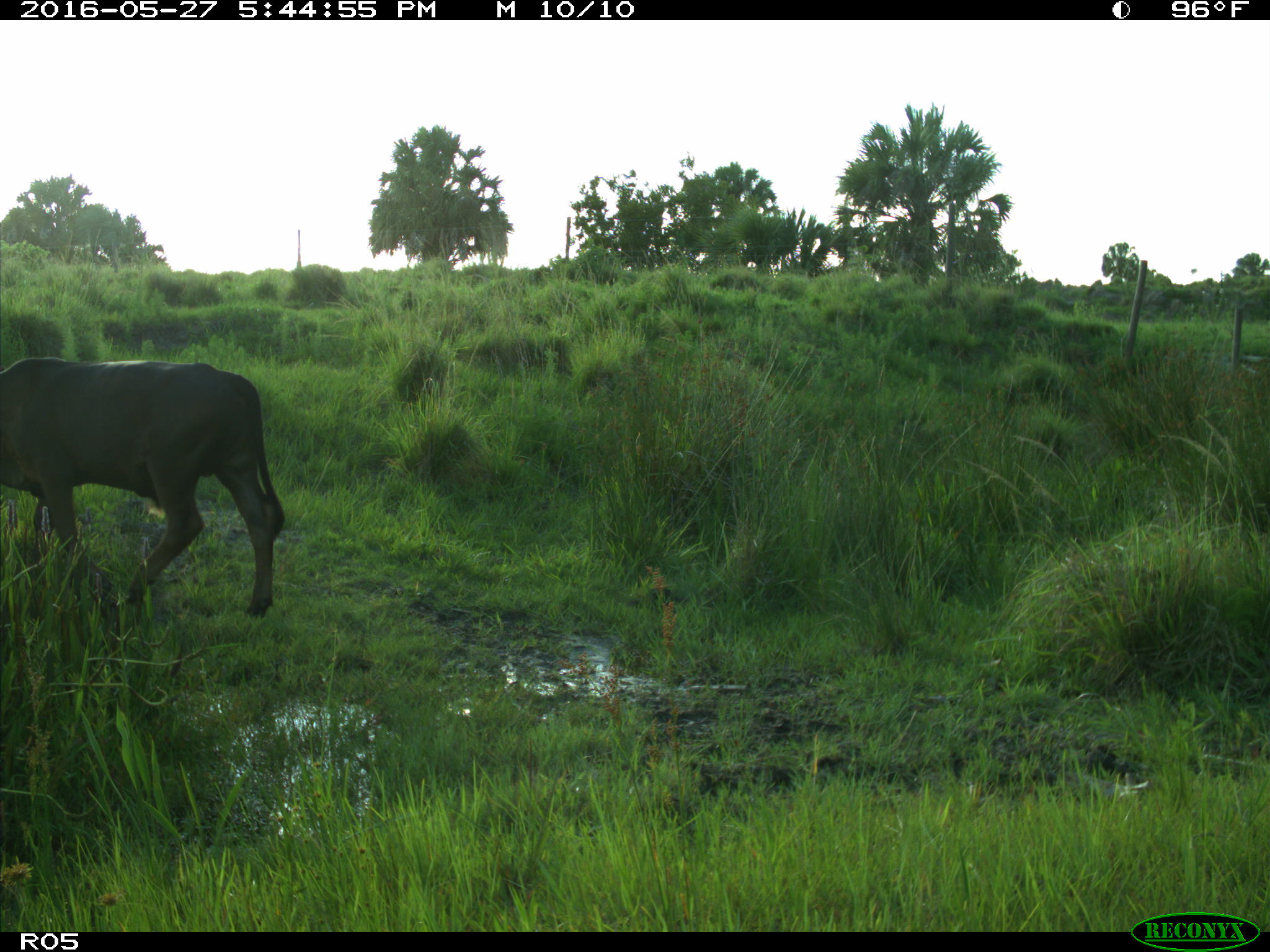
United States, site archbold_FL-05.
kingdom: Animalia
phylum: Chordata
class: Mammalia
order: Artiodactyla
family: Bovidae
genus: Bos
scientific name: Bos taurus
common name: domestic cow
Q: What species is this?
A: Bos taurus (domestic cow).